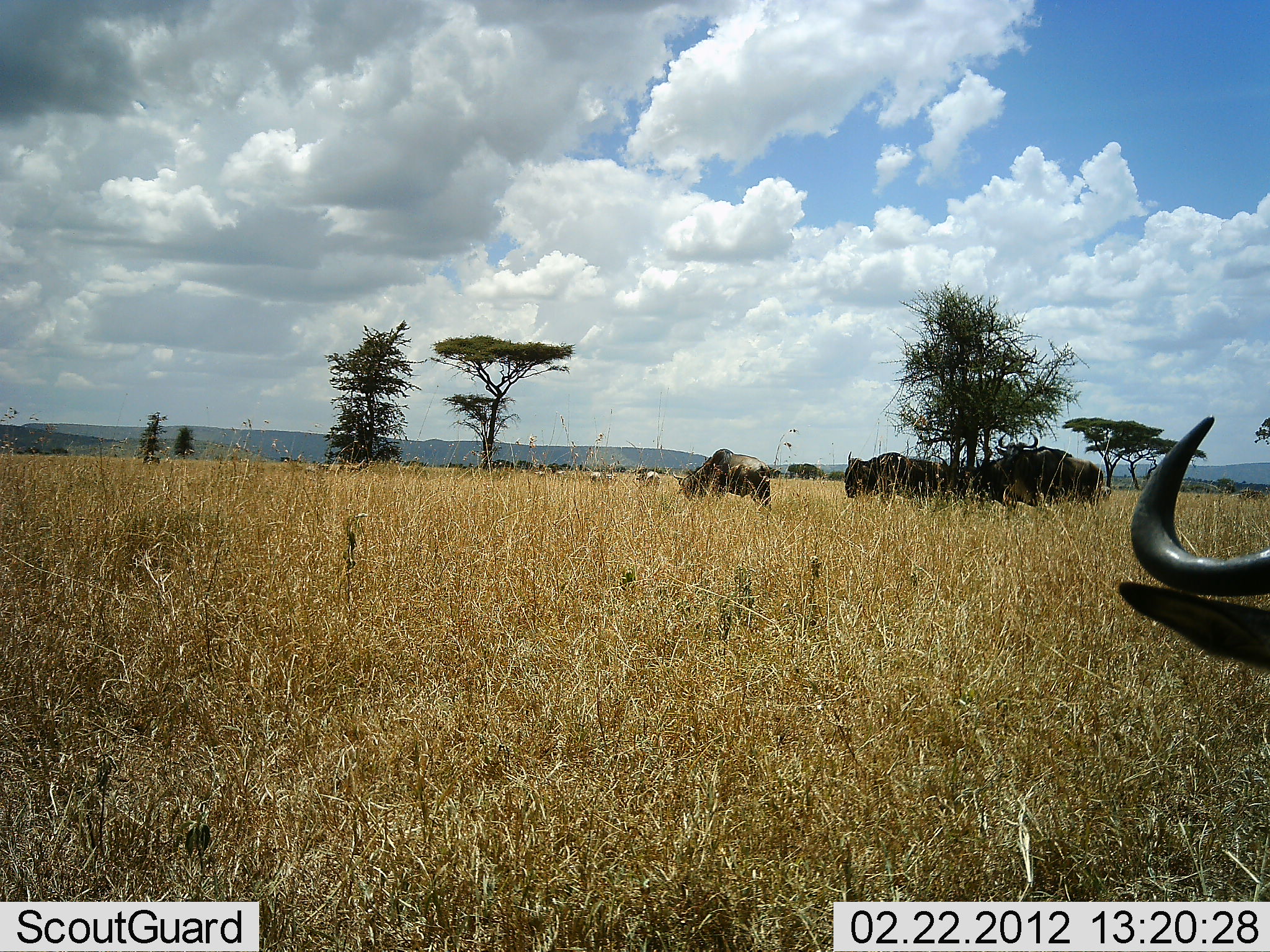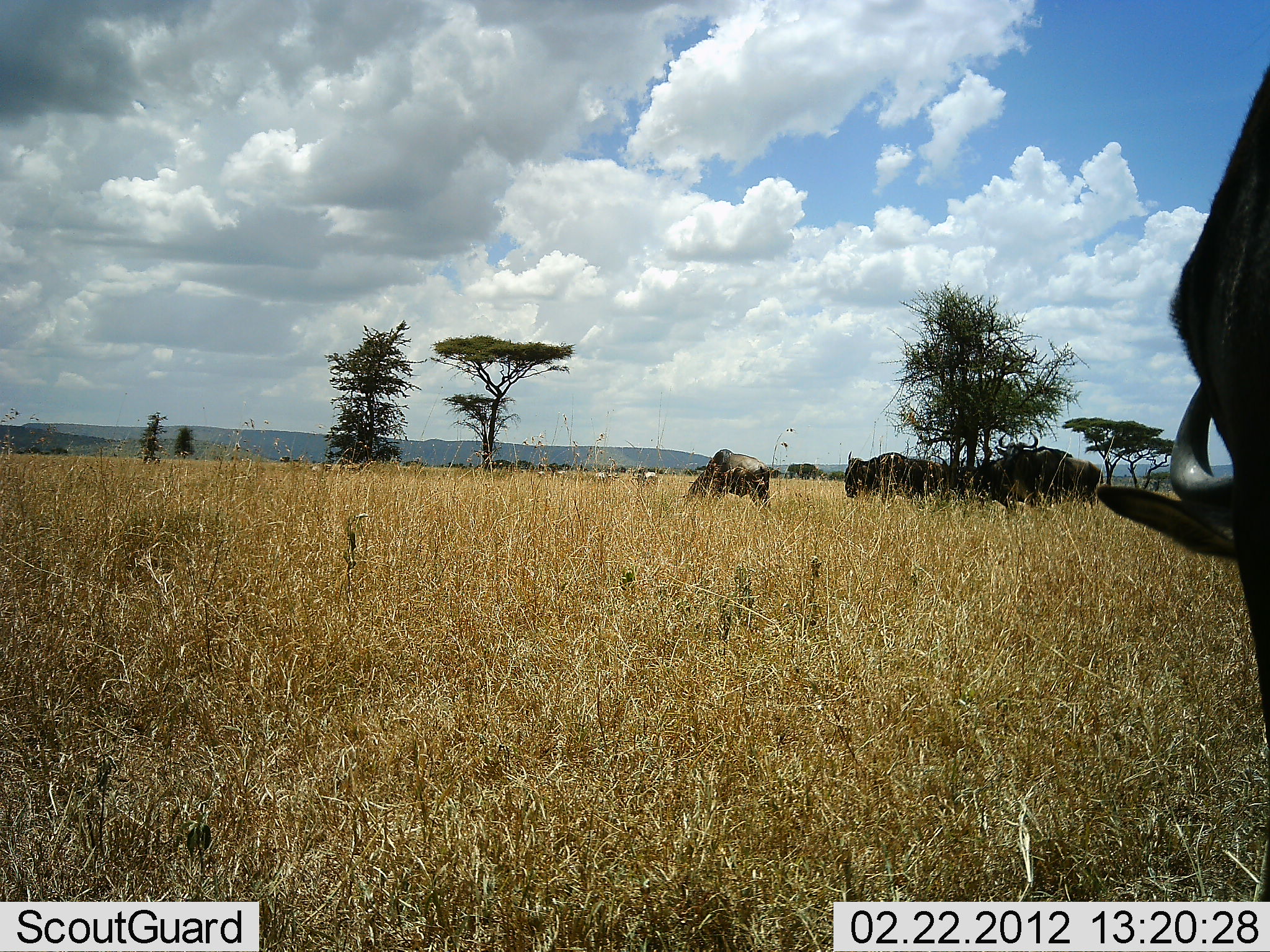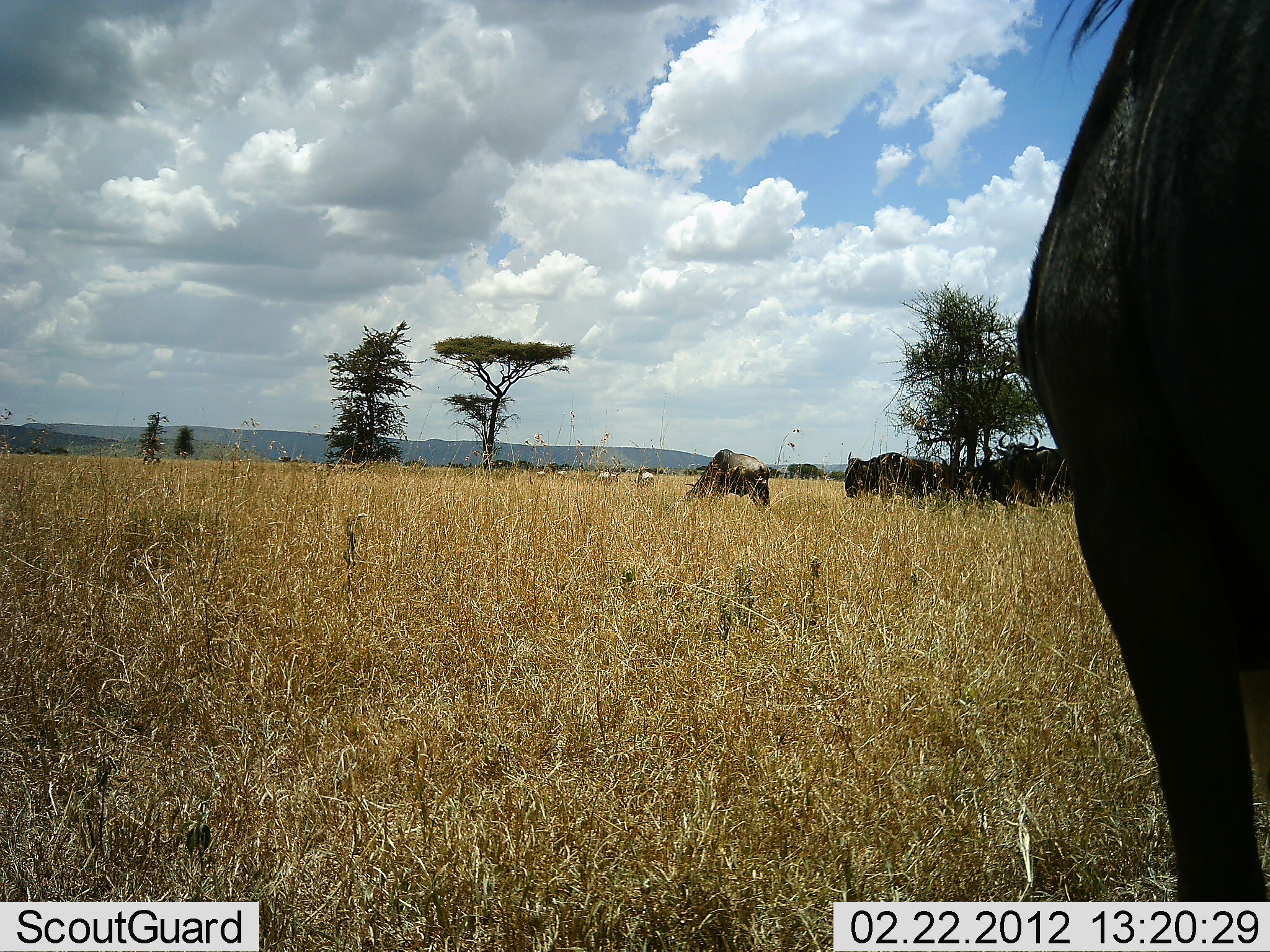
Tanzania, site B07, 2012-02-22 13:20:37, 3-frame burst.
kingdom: Animalia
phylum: Chordata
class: Mammalia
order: Artiodactyla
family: Bovidae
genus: Connochaetes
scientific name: Connochaetes taurinus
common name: blue wildebeest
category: wildebeest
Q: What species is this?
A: Wildebeest (blue wildebeest) (Connochaetes taurinus).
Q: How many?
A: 6.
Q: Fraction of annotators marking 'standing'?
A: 83%.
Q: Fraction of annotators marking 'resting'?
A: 8%.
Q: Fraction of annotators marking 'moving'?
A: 29%.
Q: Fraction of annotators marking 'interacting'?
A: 4%.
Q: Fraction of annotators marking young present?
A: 0%.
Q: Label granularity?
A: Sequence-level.